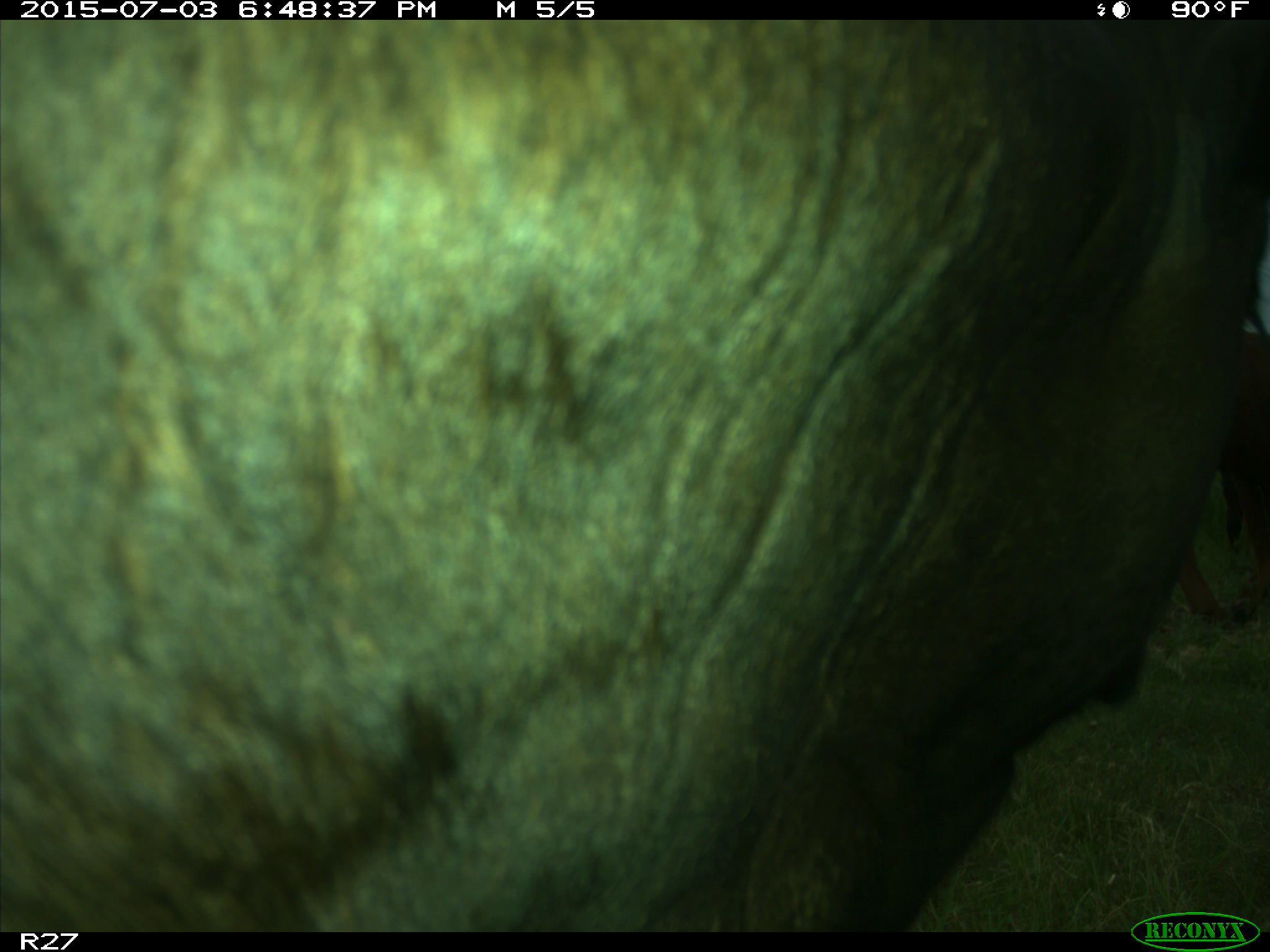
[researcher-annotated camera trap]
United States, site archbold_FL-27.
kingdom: Animalia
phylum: Chordata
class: Mammalia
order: Artiodactyla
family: Bovidae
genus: Bos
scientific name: Bos taurus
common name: domestic cow